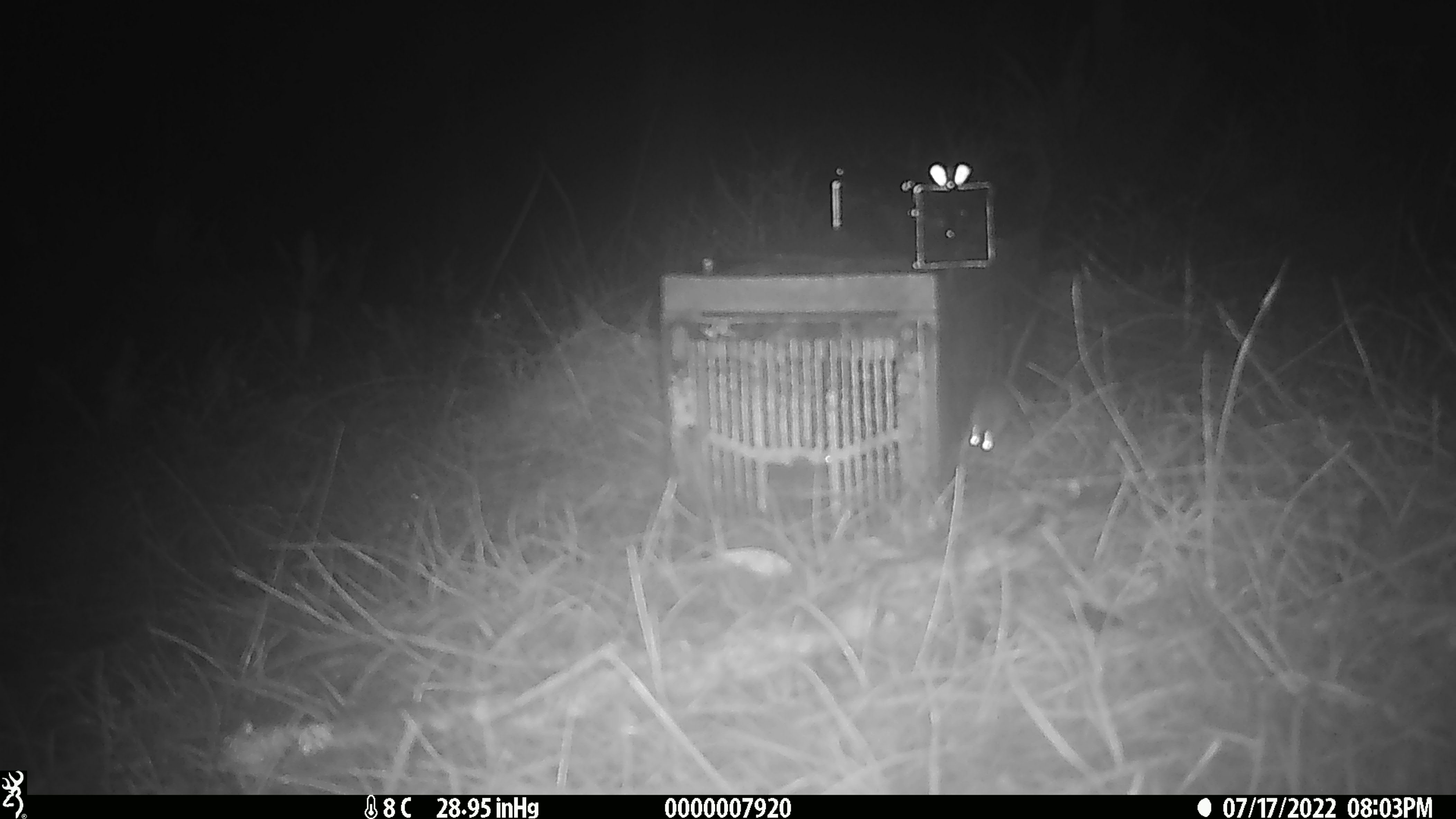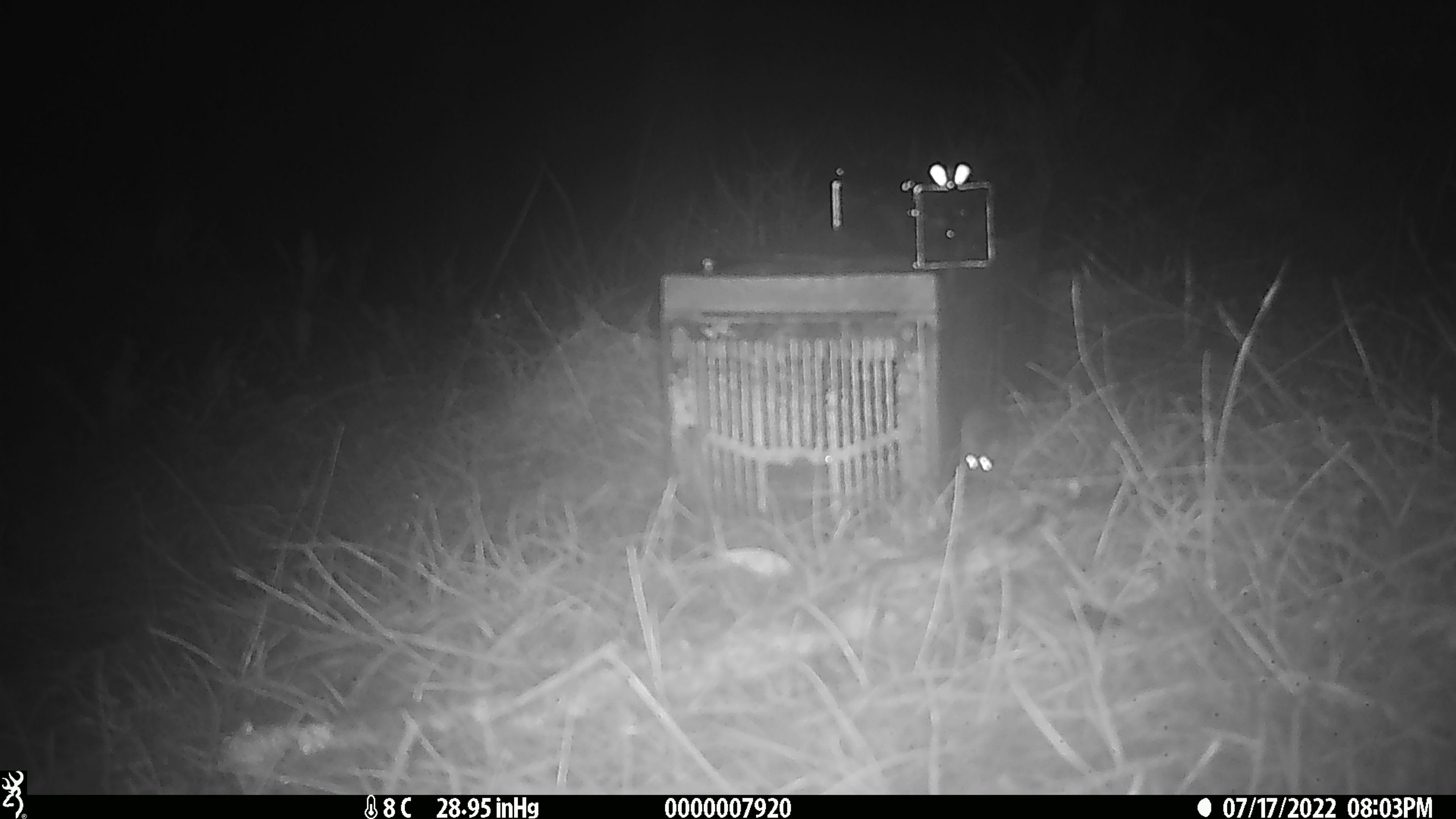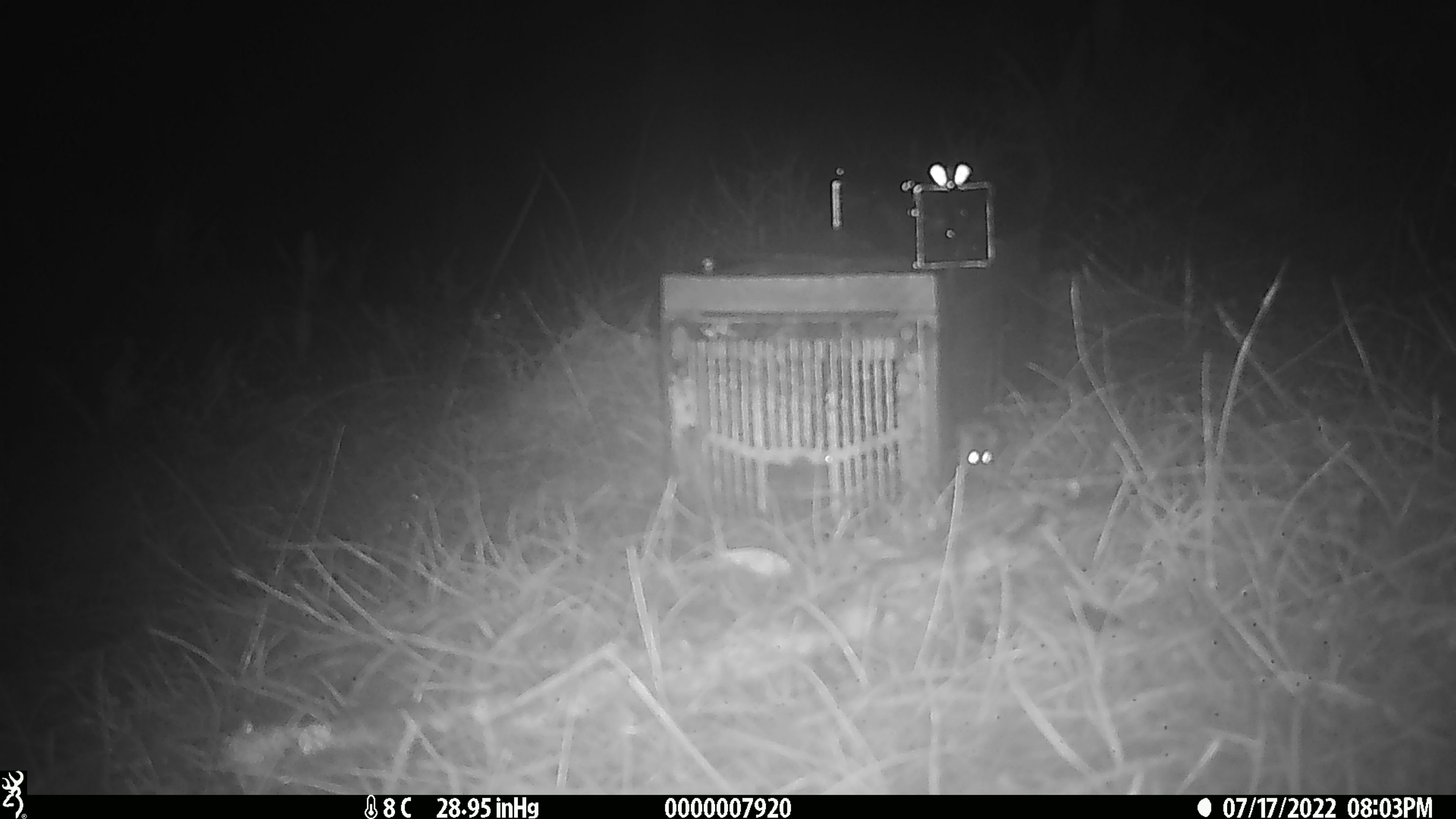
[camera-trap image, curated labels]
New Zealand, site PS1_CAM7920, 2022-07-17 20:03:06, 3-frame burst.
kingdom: Animalia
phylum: Chordata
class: Mammalia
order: Rodentia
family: Muridae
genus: Mus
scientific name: Mus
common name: mouse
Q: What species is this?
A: Mouse (Mus).